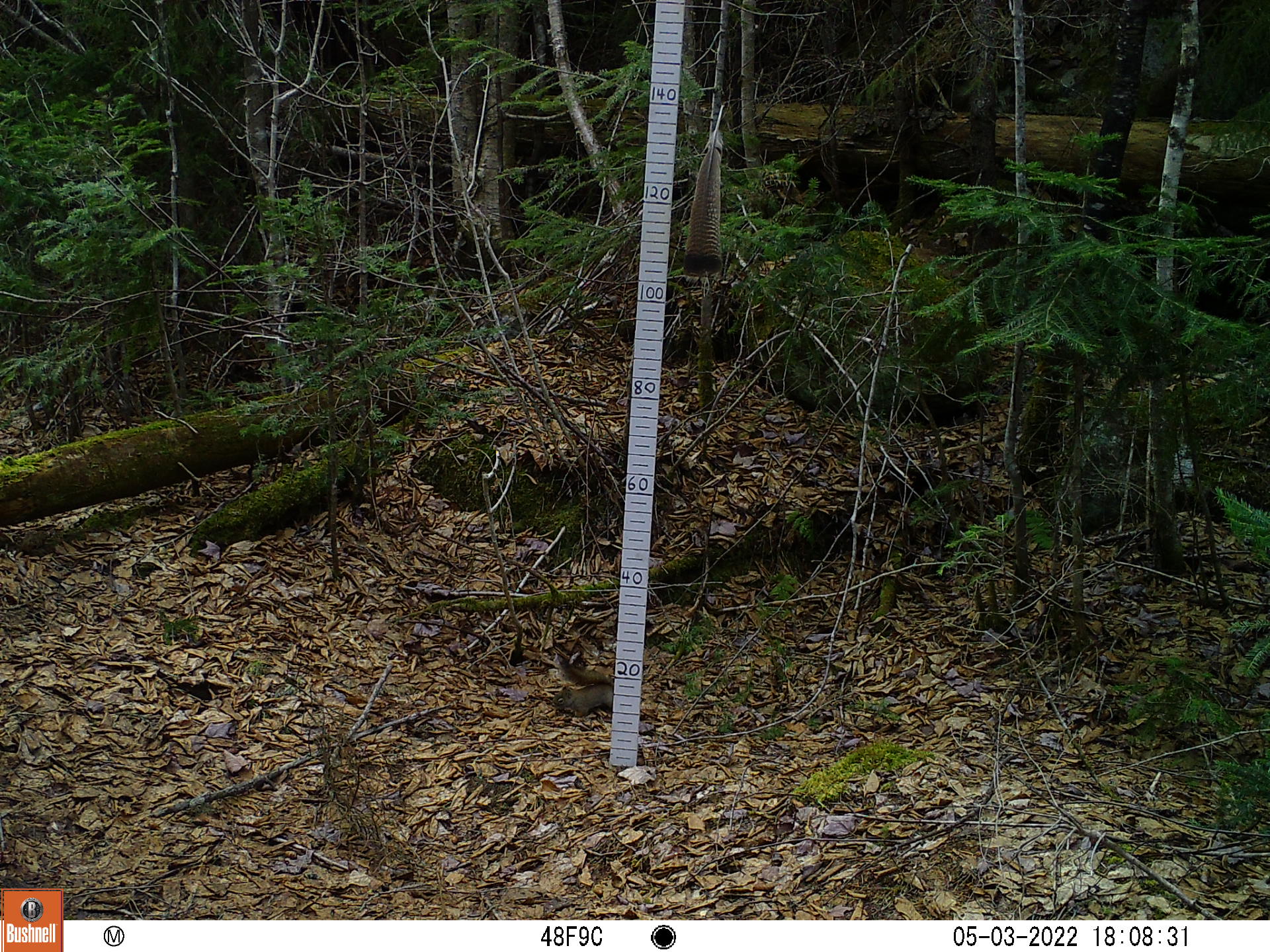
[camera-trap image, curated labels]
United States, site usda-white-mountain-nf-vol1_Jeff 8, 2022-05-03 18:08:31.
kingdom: Animalia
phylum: Chordata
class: Mammalia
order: Rodentia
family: Sciuridae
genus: Tamiasciurus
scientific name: Tamiasciurus hudsonicus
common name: red squirrel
Red squirrel (Tamiasciurus hudsonicus).